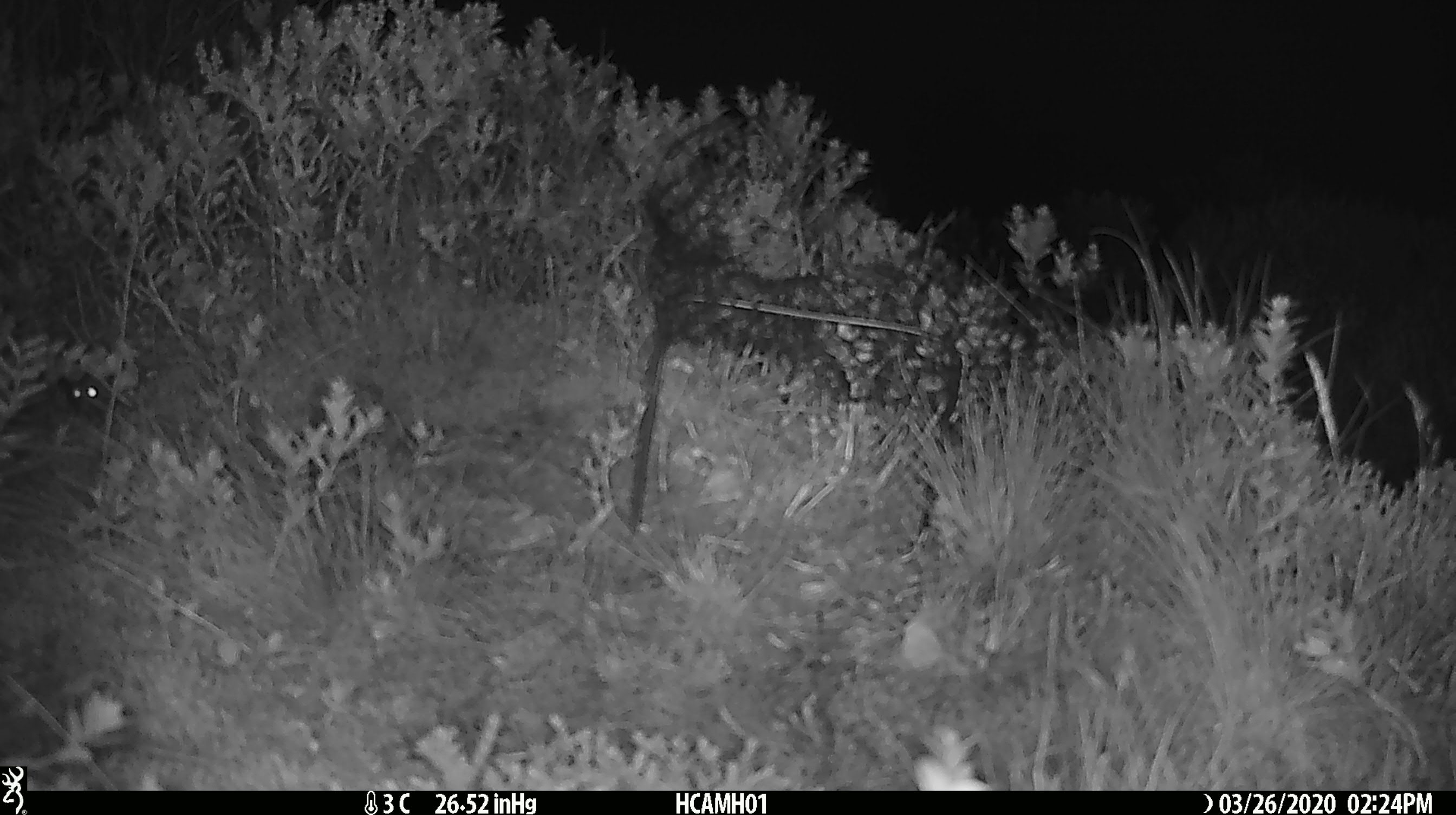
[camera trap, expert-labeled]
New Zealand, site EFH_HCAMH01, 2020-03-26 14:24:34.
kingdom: Animalia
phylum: Chordata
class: Mammalia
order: Rodentia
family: Muridae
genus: Mus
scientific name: Mus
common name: mouse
Mouse (Mus).